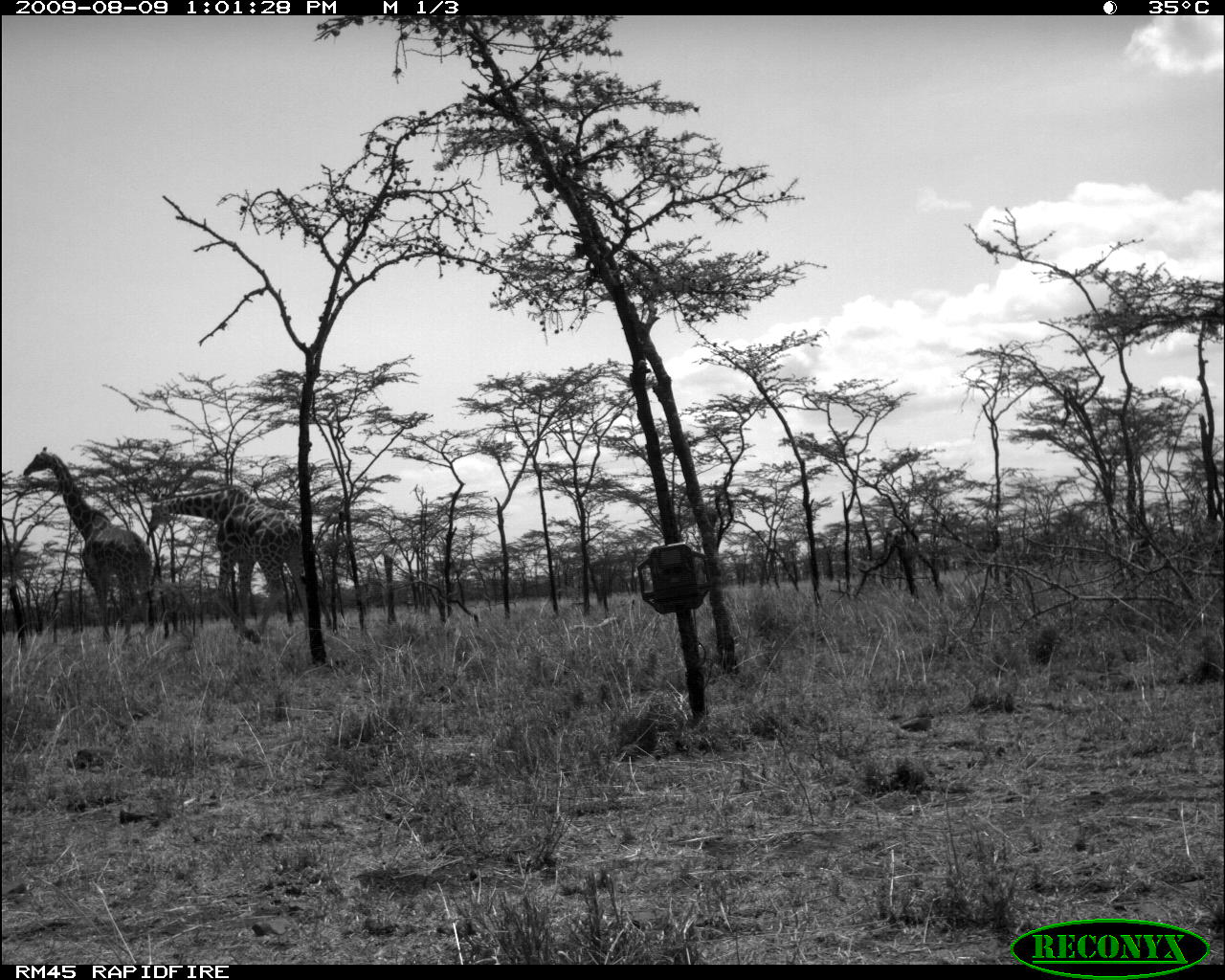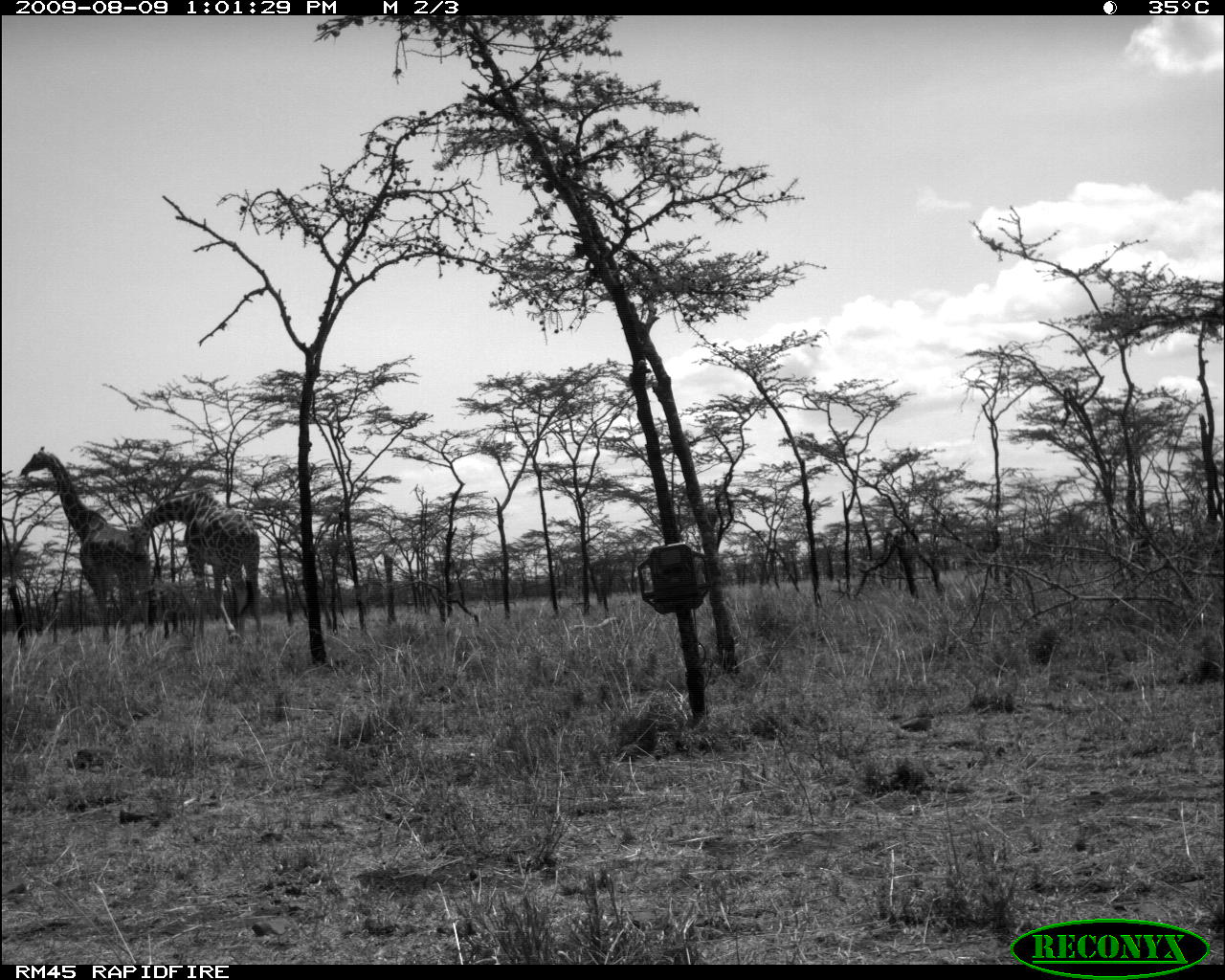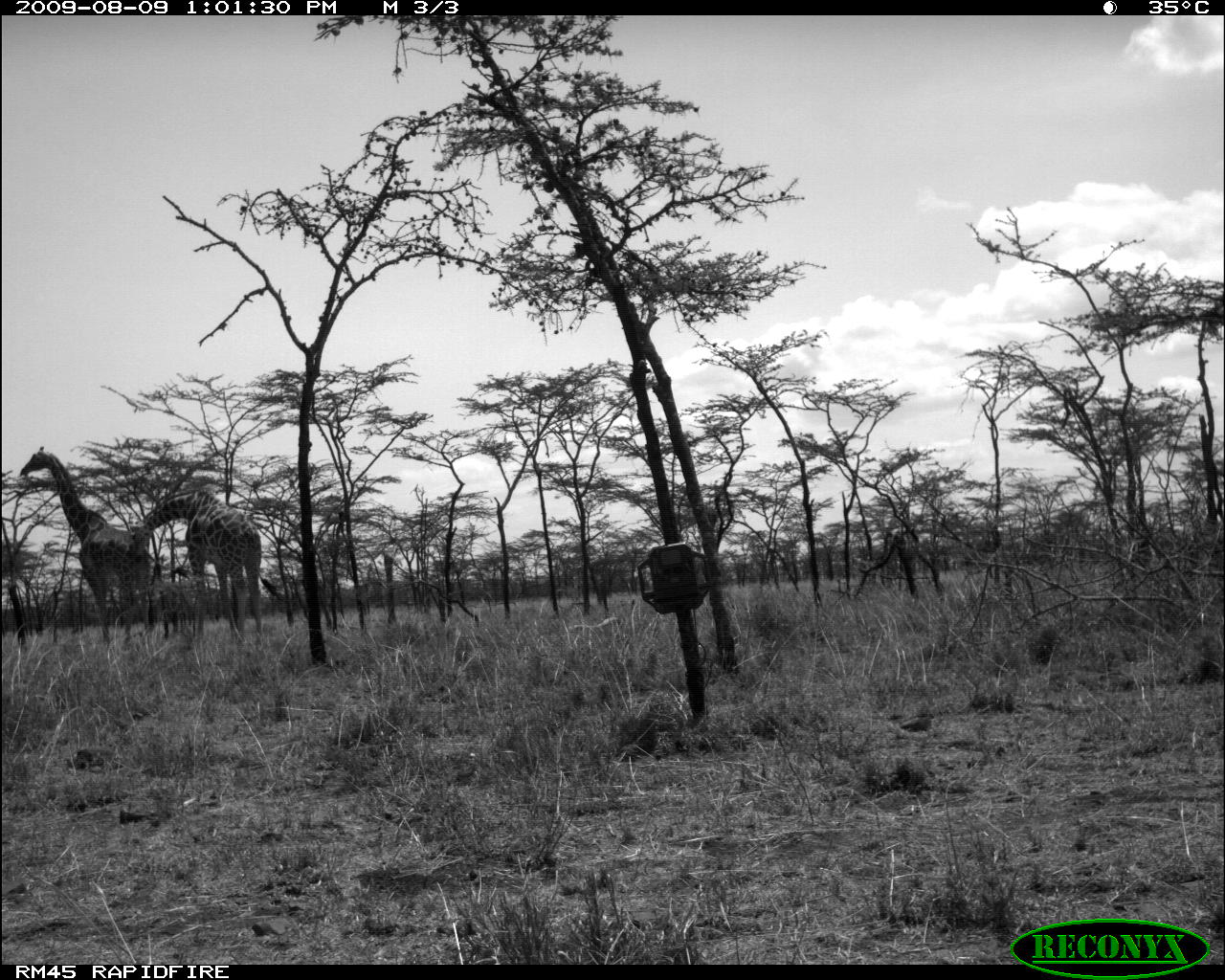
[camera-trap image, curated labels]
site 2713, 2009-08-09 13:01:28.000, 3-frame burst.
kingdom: Animalia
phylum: Chordata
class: Mammalia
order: Artiodactyla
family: Giraffidae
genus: Giraffa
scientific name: Giraffa camelopardalis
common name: giraffe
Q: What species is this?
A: Giraffa camelopardalis (giraffe).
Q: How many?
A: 2.